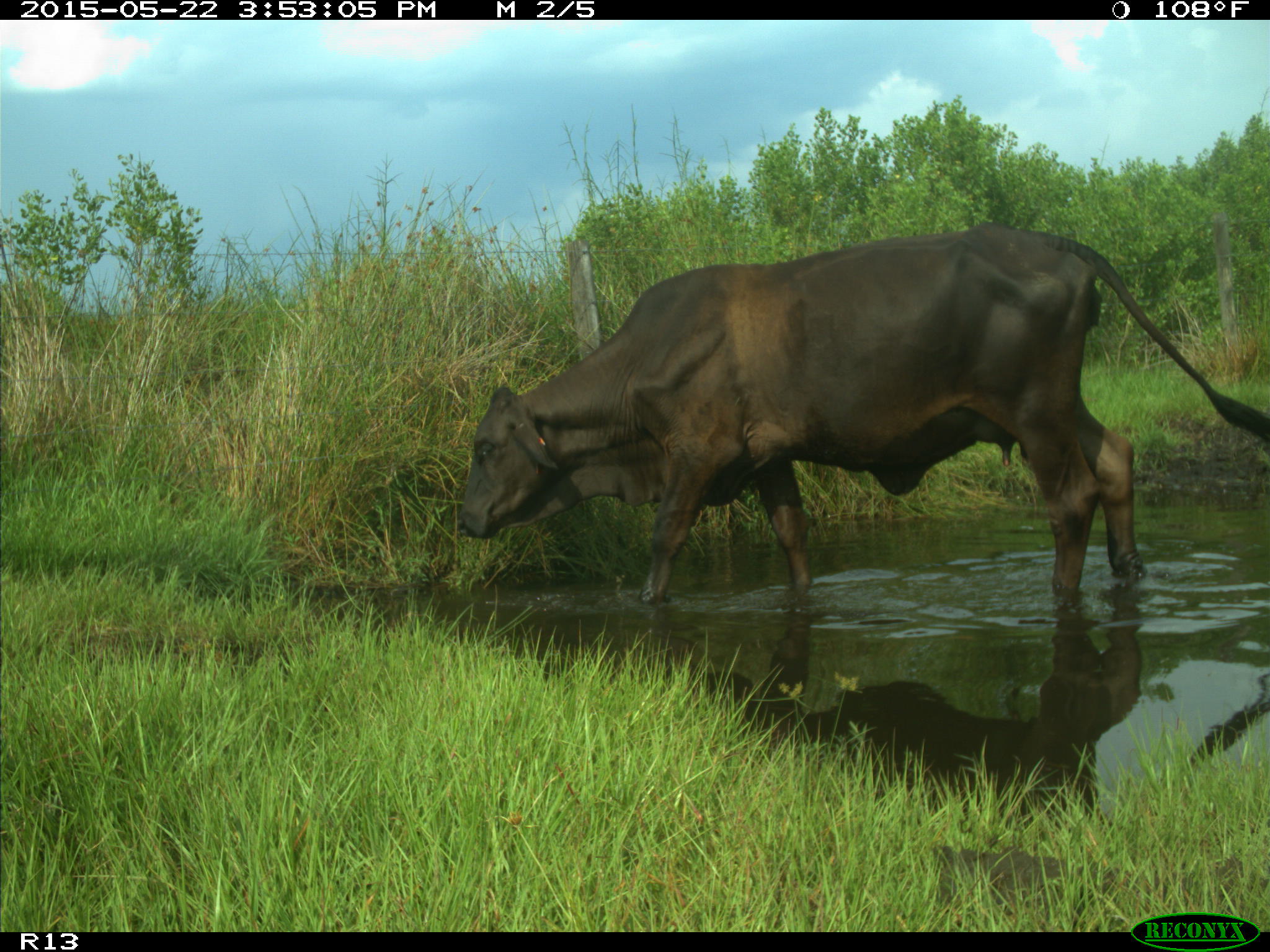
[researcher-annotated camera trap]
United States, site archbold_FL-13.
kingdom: Animalia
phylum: Chordata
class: Mammalia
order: Artiodactyla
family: Bovidae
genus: Bos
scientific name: Bos taurus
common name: domestic cow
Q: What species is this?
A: Bos taurus (domestic cow).